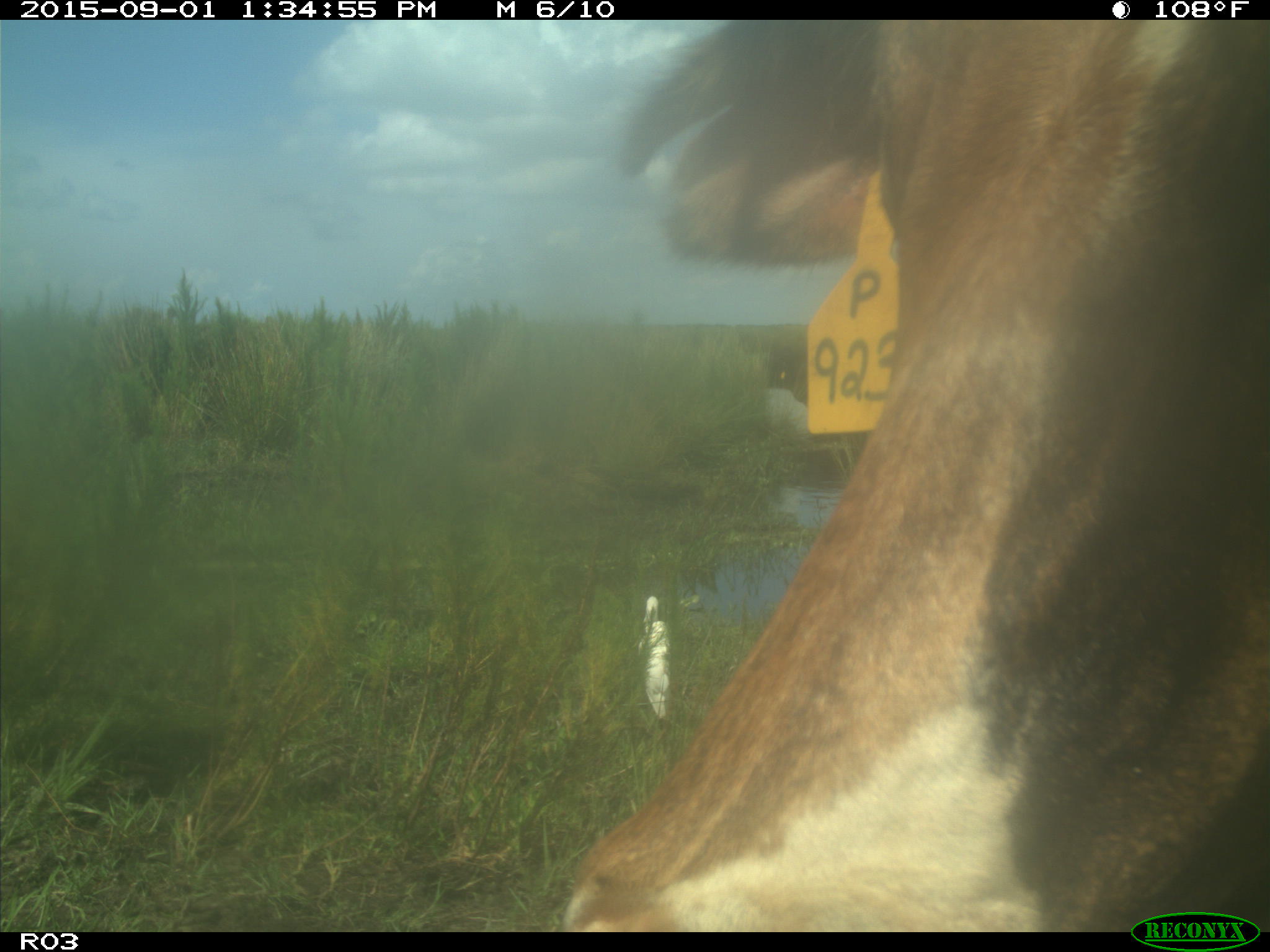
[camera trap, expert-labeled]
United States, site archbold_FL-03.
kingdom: Animalia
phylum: Chordata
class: Mammalia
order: Artiodactyla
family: Bovidae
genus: Bos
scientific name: Bos taurus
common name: domestic cow